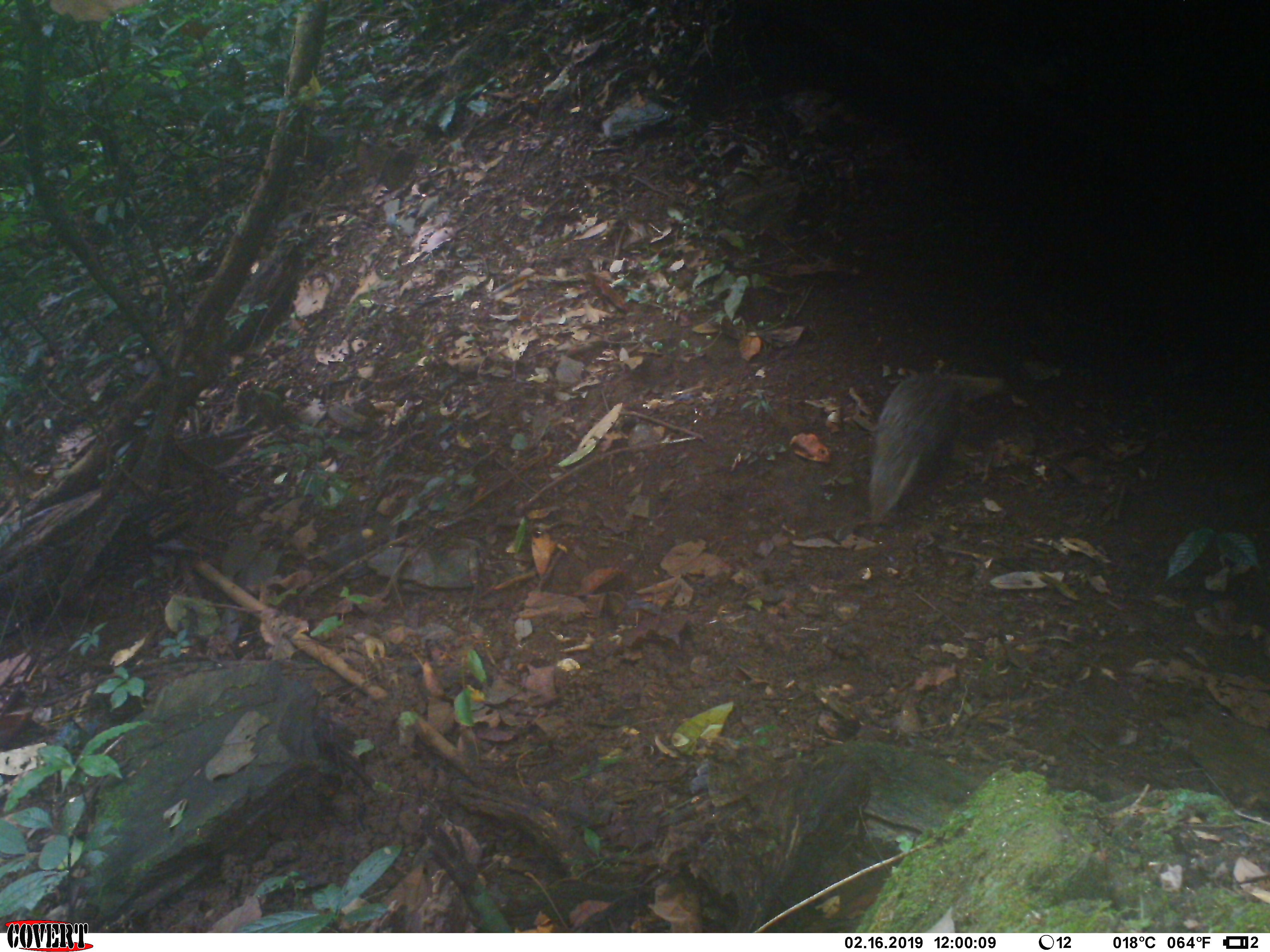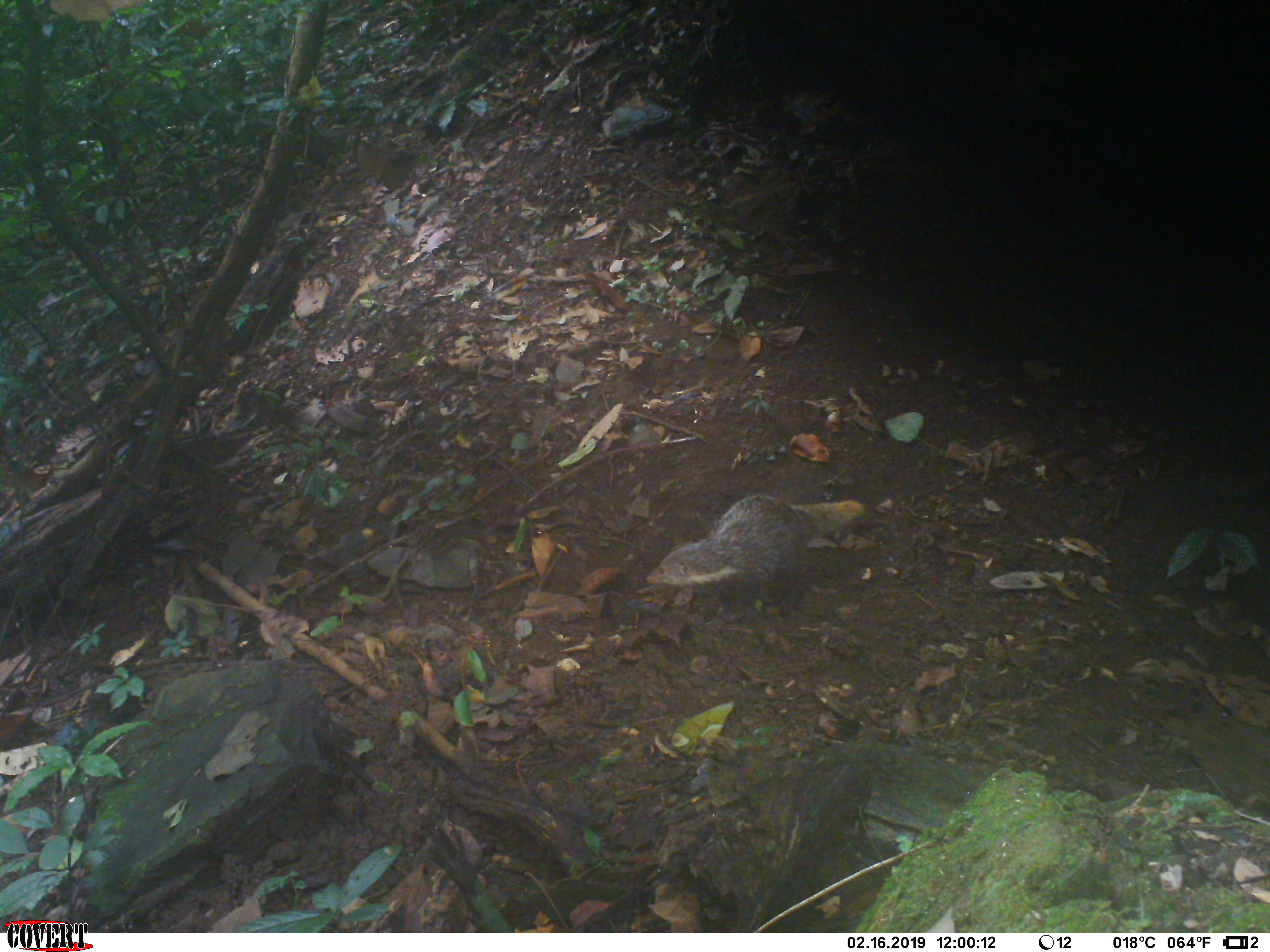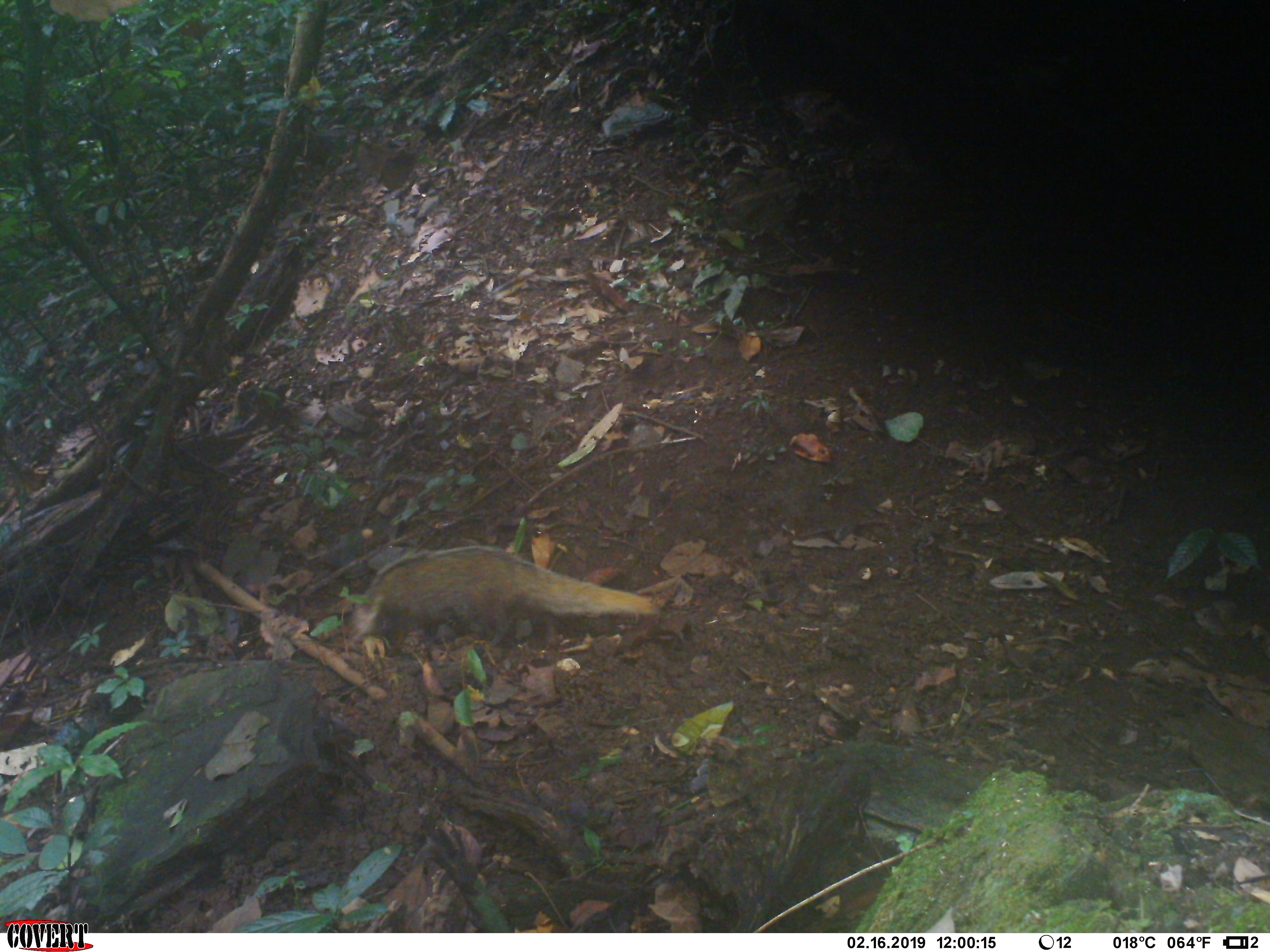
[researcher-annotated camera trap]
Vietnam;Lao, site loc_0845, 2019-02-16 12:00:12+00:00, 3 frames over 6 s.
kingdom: Animalia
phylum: Chordata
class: Mammalia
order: Carnivora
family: Herpestidae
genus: Urva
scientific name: Urva urva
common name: crab-eating mongoose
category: crab eating mongoose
Crab eating mongoose (crab-eating mongoose) (Urva urva). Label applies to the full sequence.